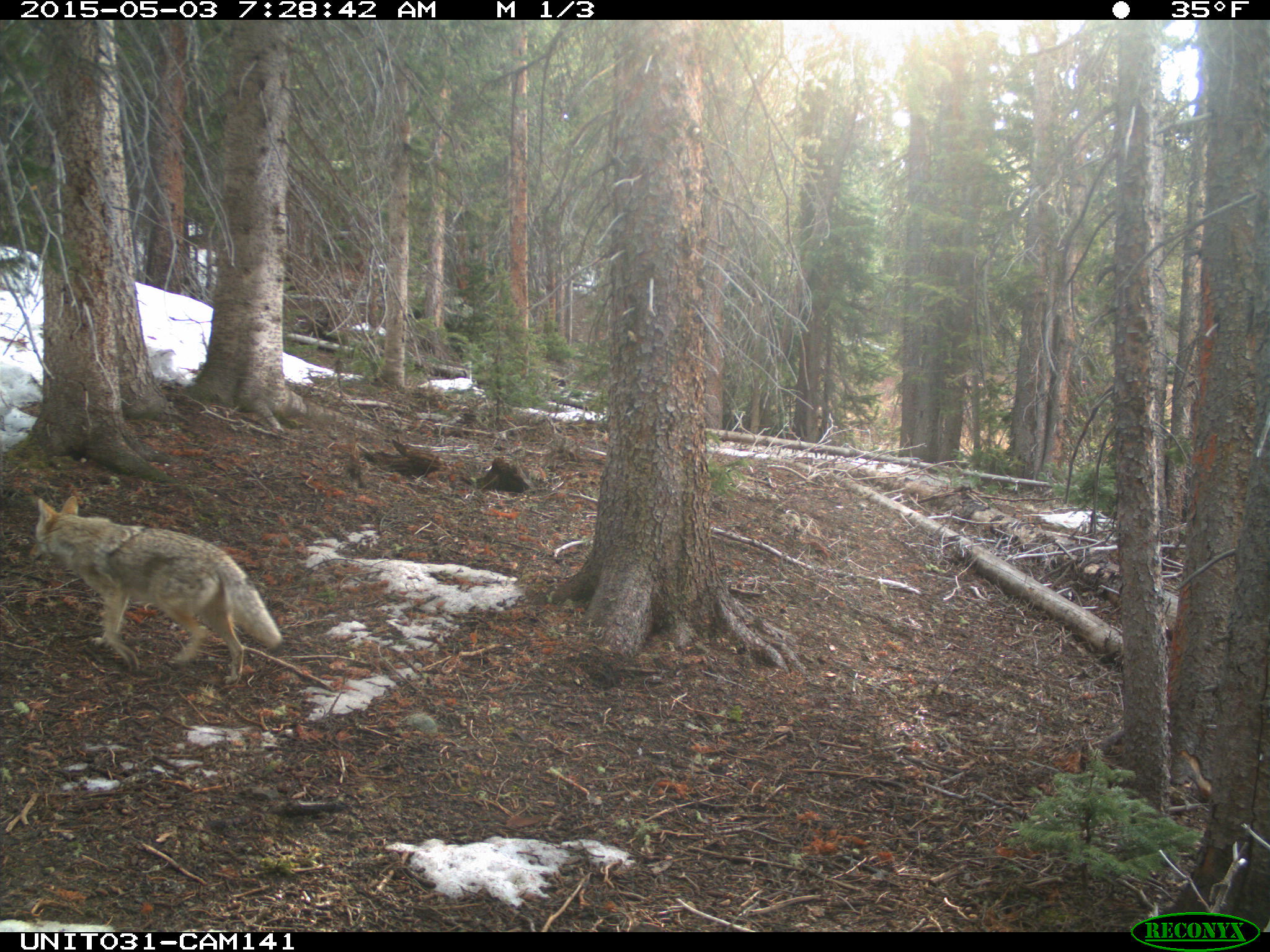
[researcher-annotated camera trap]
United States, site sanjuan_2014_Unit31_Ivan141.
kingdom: Animalia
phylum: Chordata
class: Mammalia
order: Carnivora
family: Canidae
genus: Canis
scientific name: Canis latrans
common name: coyote